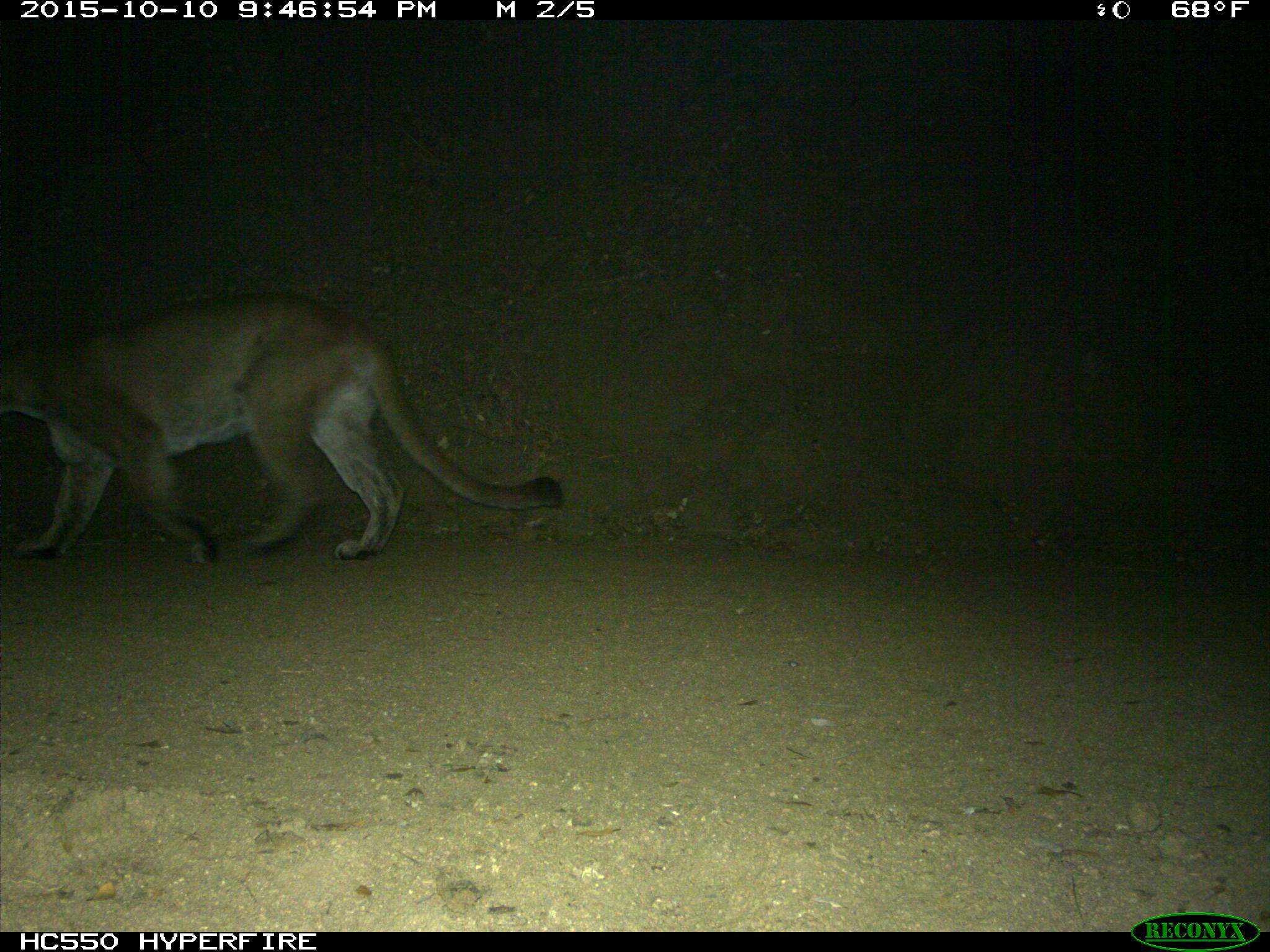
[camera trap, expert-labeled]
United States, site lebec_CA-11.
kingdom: Animalia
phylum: Chordata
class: Mammalia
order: Carnivora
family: Felidae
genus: Puma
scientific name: Puma concolor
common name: mountain lion